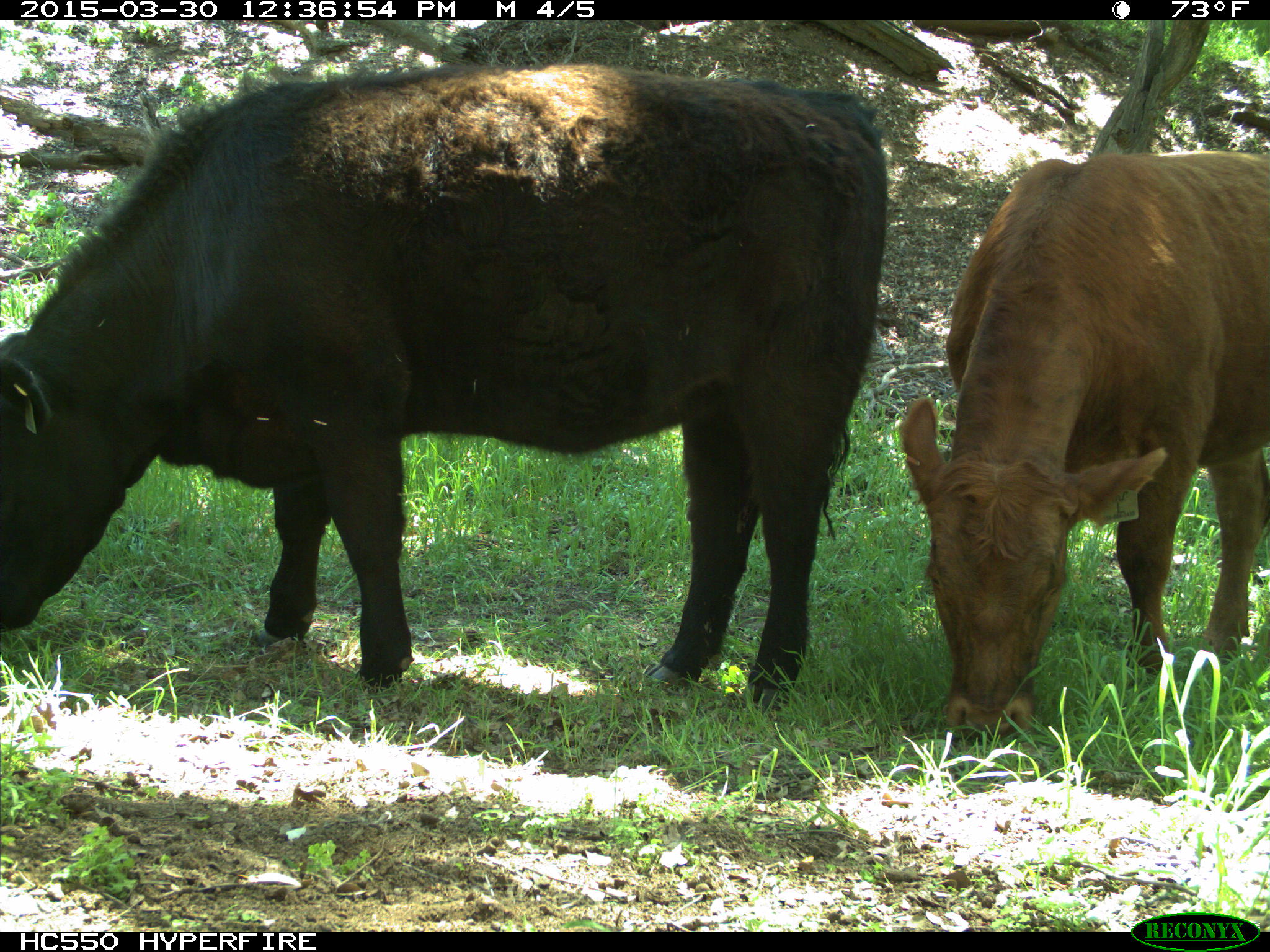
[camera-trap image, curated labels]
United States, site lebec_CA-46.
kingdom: Animalia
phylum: Chordata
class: Mammalia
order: Artiodactyla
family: Bovidae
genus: Bos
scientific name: Bos taurus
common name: domestic cow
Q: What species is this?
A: Bos taurus (domestic cow).